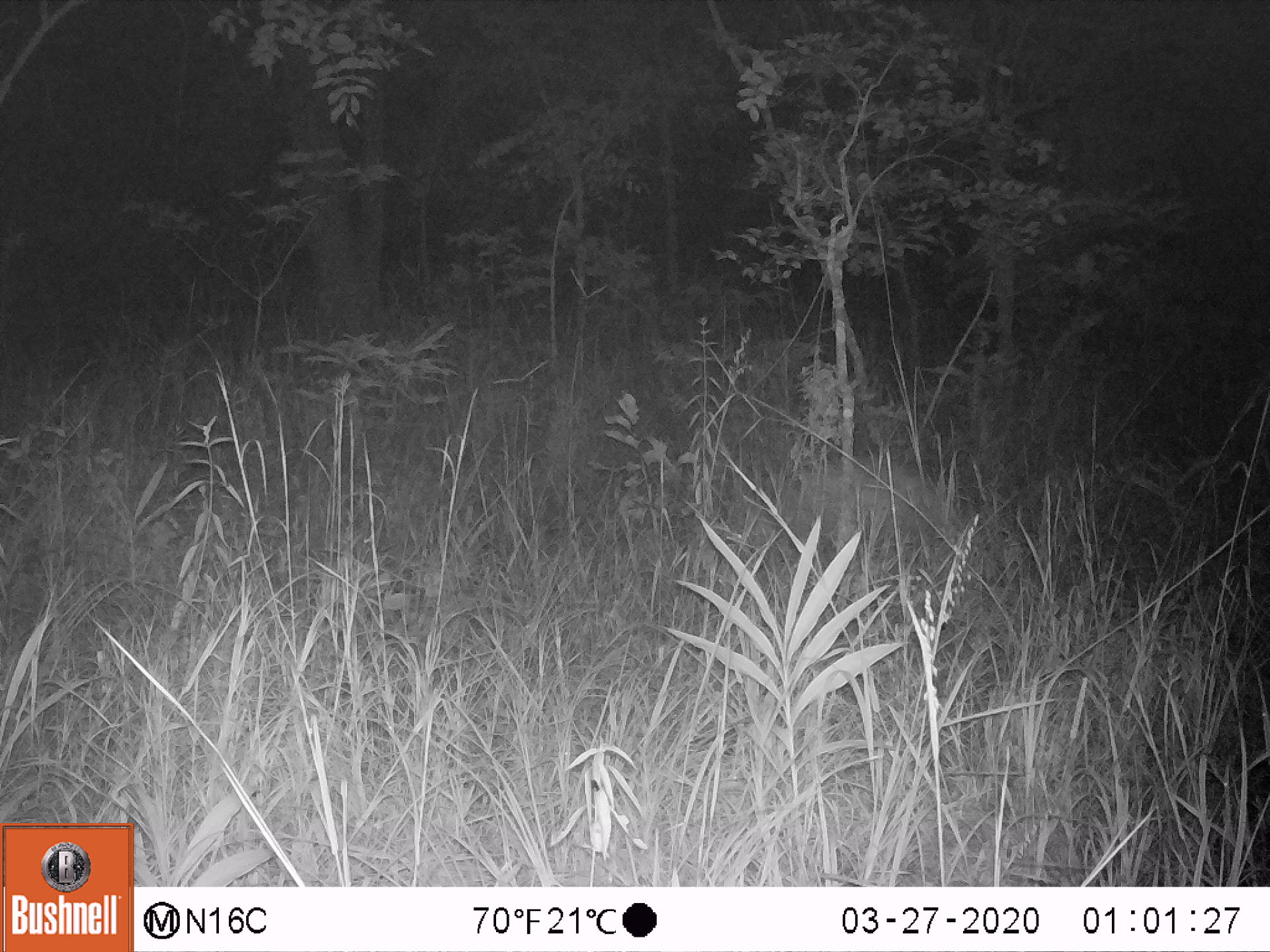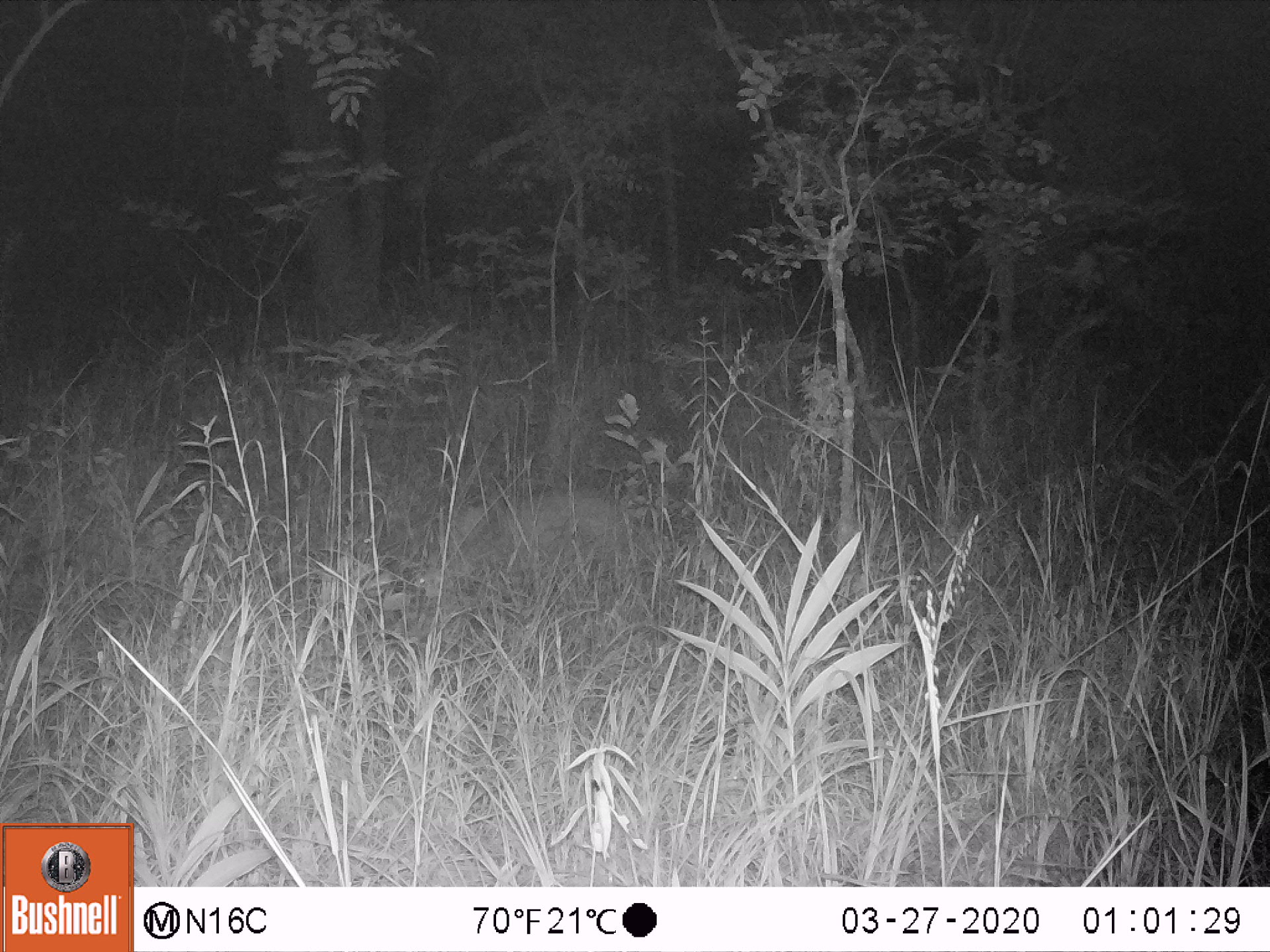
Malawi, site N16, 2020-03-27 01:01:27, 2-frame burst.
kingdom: Animalia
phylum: Chordata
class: Mammalia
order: Tubulidentata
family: Orycteropodidae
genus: Orycteropus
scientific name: Orycteropus afer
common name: aardvark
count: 1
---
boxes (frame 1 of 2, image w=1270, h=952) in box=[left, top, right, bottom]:
aardvark: box=[717, 440, 966, 567]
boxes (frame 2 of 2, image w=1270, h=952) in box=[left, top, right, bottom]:
aardvark: box=[416, 495, 688, 603]